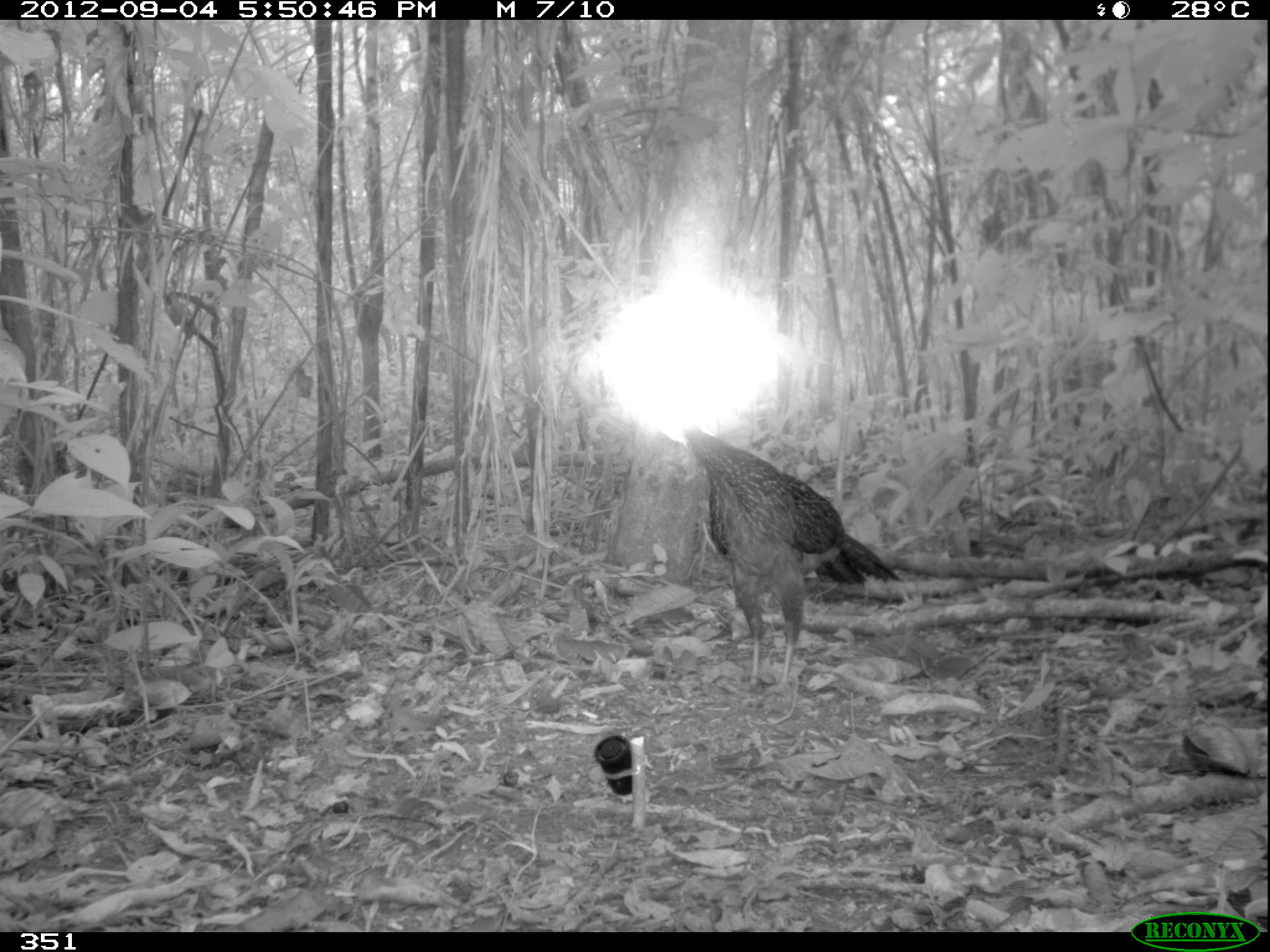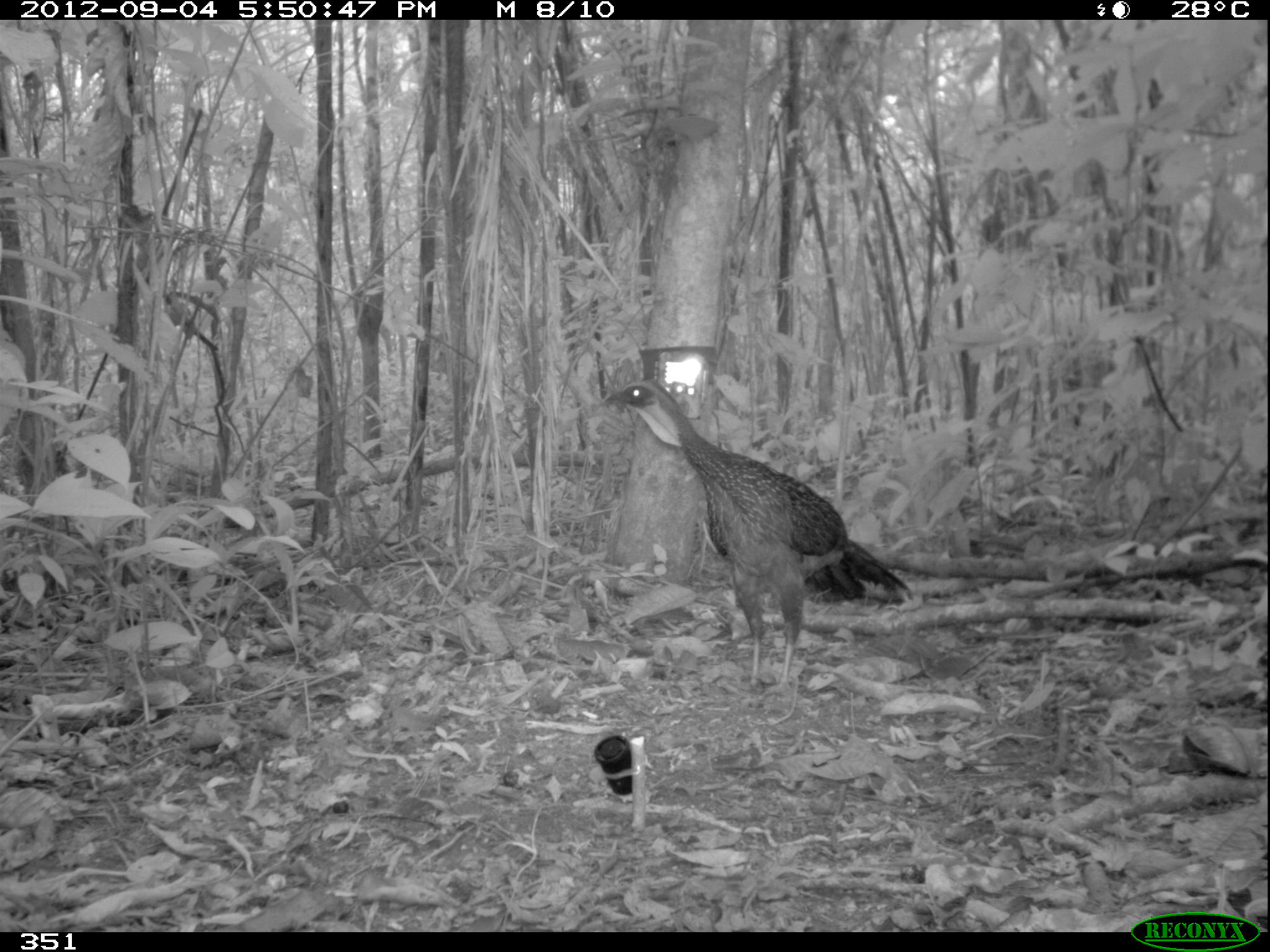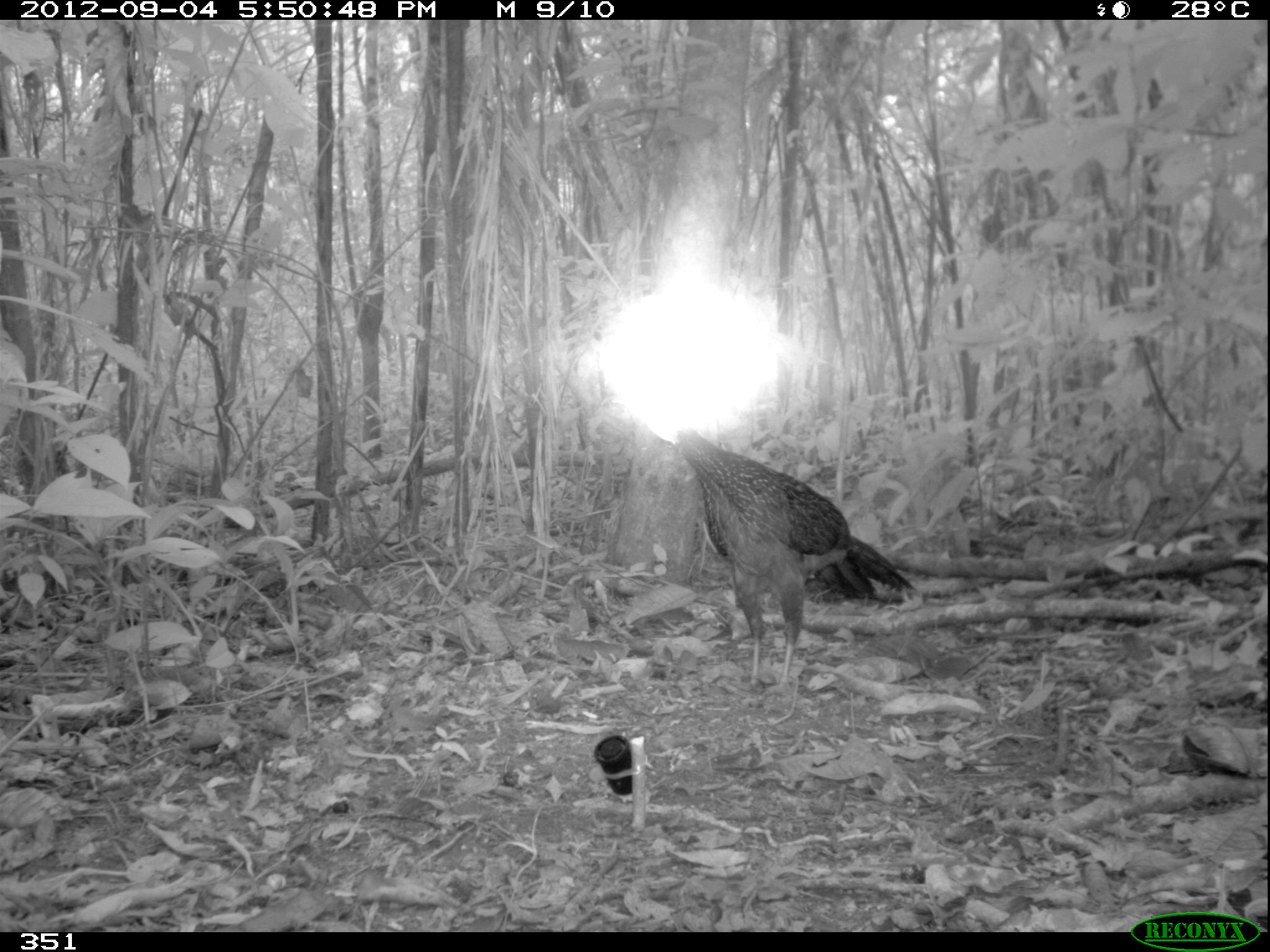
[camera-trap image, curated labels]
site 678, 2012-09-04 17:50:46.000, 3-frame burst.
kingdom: Animalia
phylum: Chordata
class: Aves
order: Galliformes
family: Cracidae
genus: Penelope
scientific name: Penelope jacquacu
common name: spix's guan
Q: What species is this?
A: Penelope jacquacu (spix's guan).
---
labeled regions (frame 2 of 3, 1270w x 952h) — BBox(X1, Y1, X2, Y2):
penelope jacquacu: BBox(601, 379, 908, 690)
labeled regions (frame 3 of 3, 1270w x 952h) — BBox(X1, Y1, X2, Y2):
penelope jacquacu: BBox(673, 424, 914, 692)